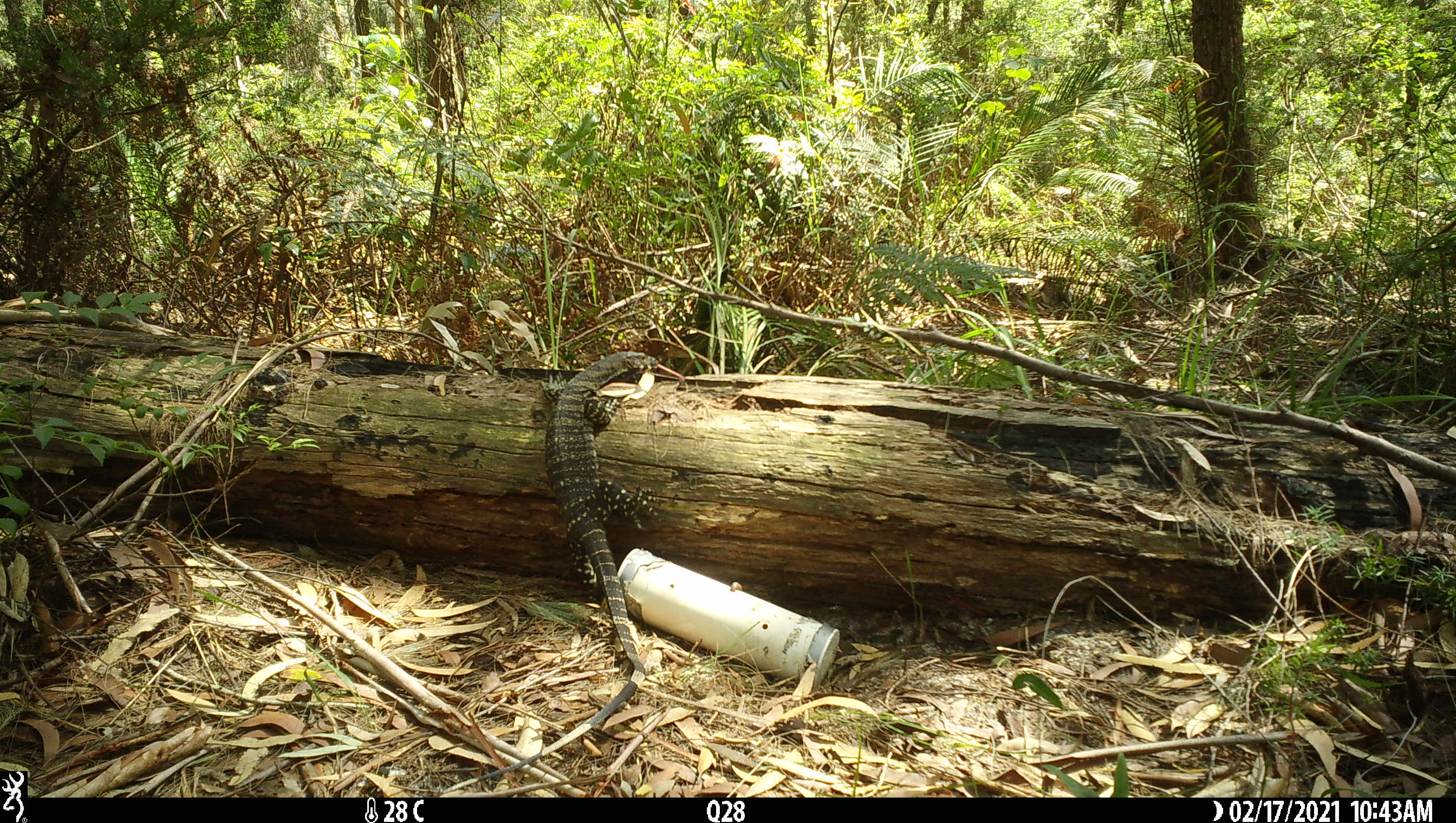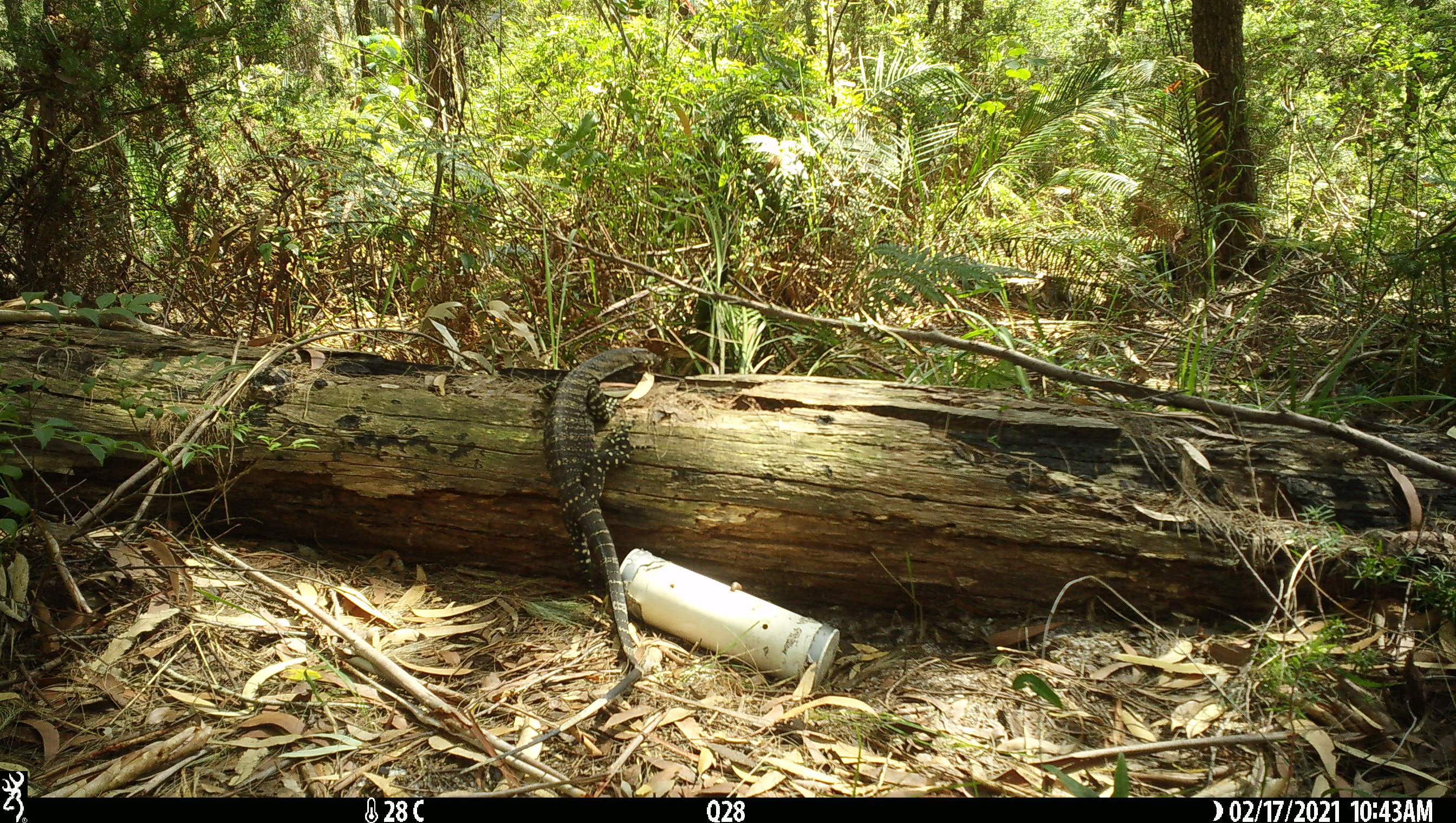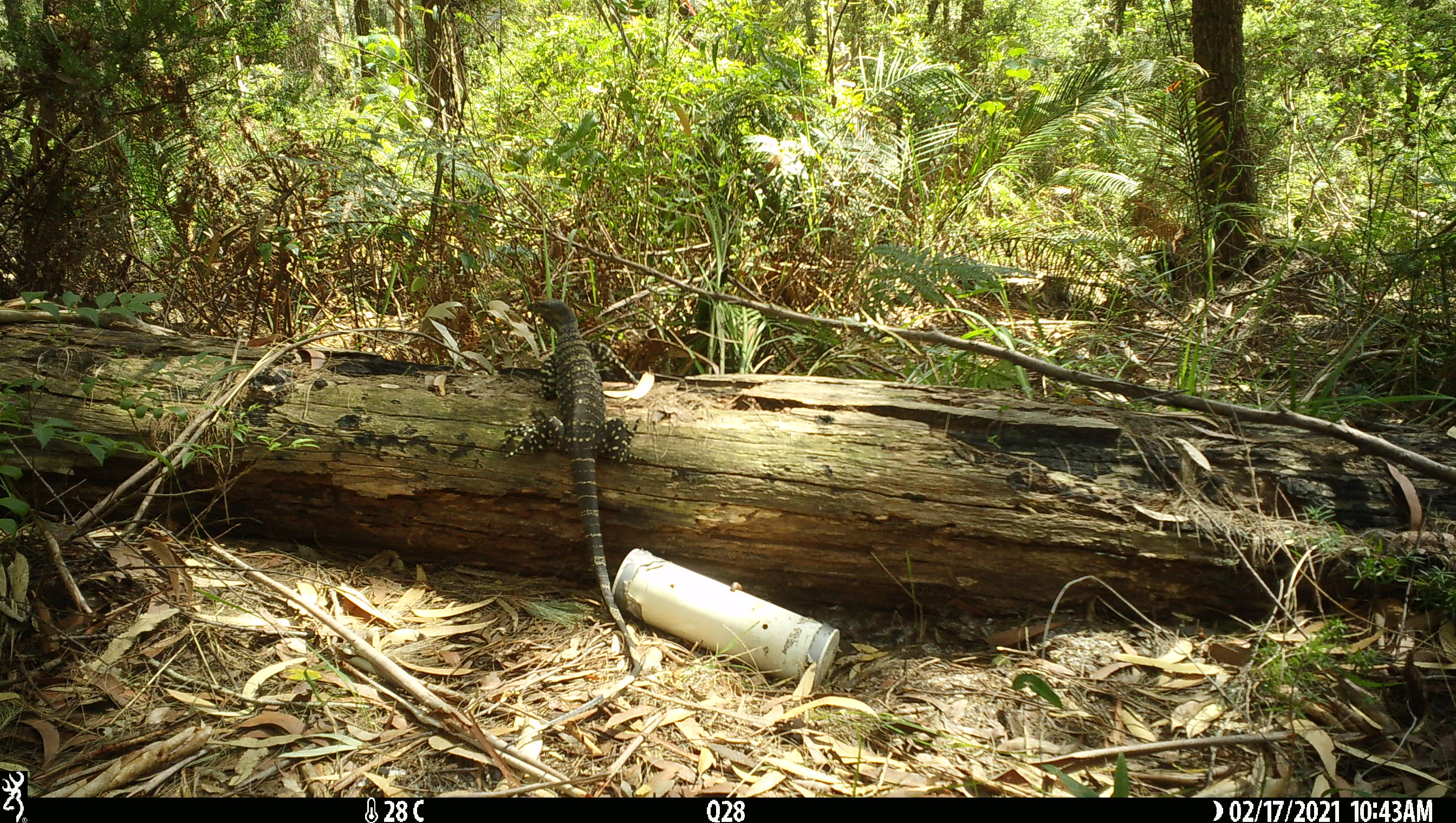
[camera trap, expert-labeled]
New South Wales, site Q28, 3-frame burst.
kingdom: Animalia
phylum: Chordata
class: Reptilia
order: Squamata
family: Varanidae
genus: Varanus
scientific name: Varanus varius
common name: lace monitor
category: goanna